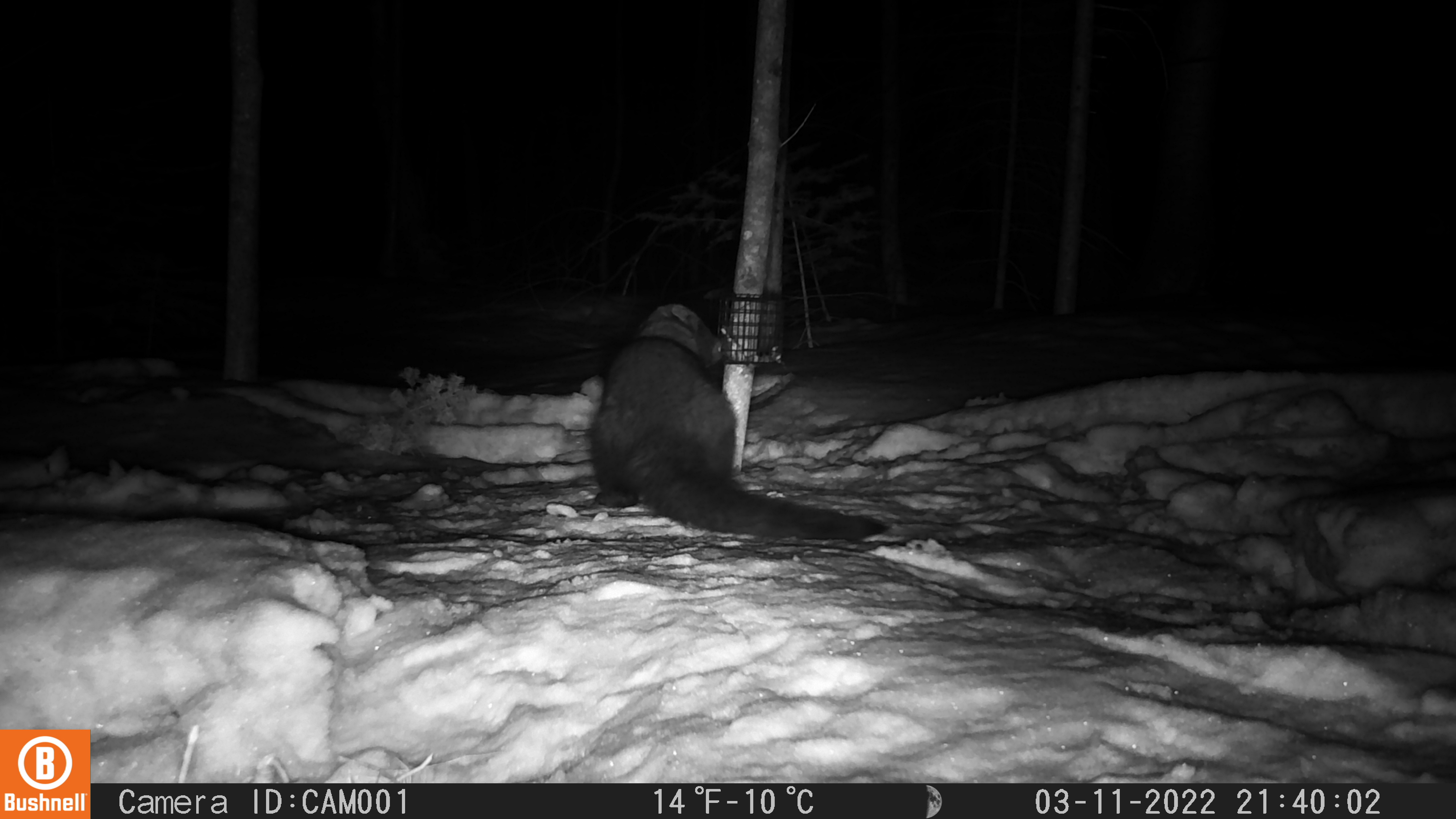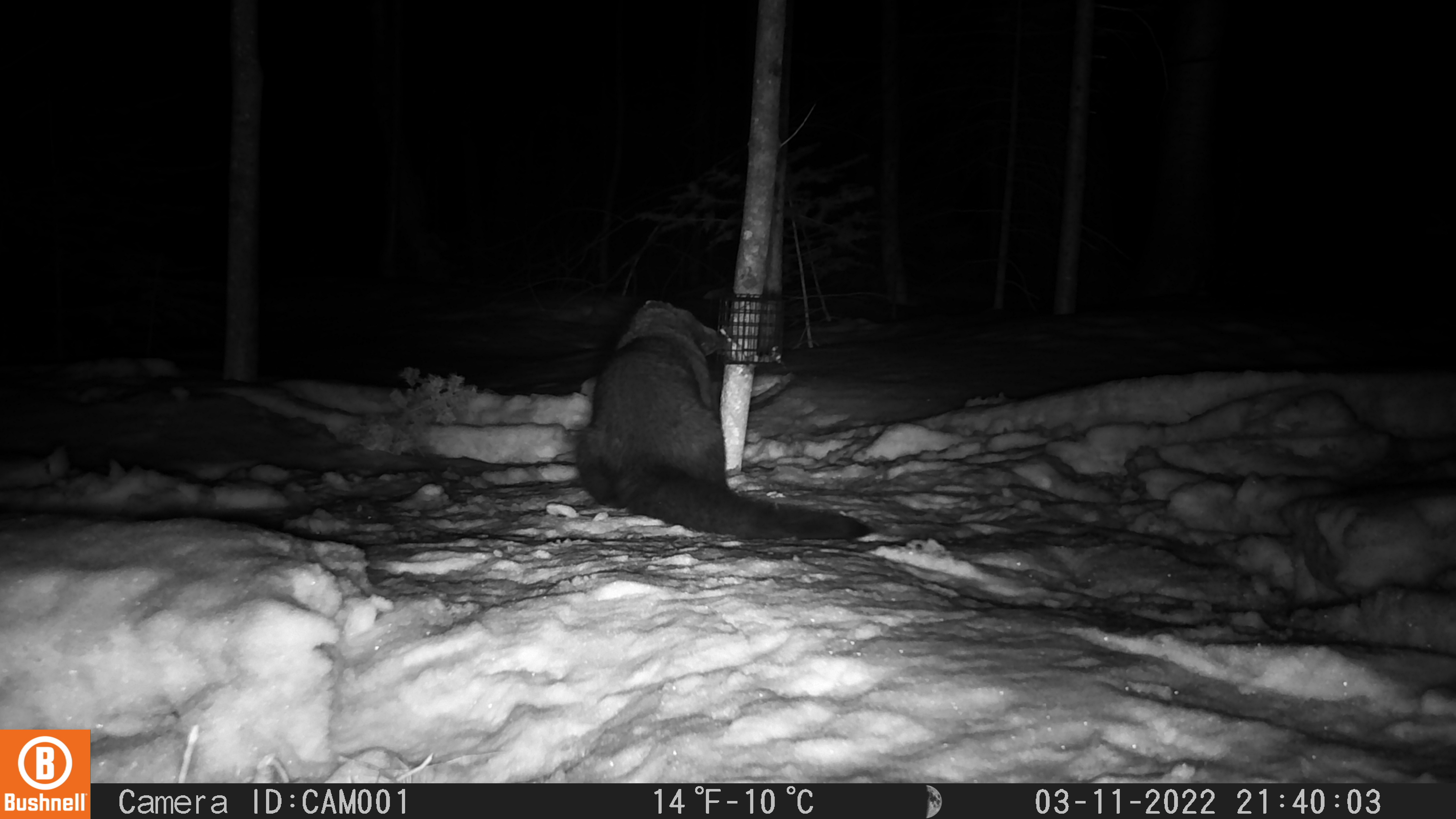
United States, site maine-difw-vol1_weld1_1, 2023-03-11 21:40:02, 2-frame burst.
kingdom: Animalia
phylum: Chordata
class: Mammalia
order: Carnivora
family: Mustelidae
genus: Pekania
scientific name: Pekania pennanti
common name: fisher